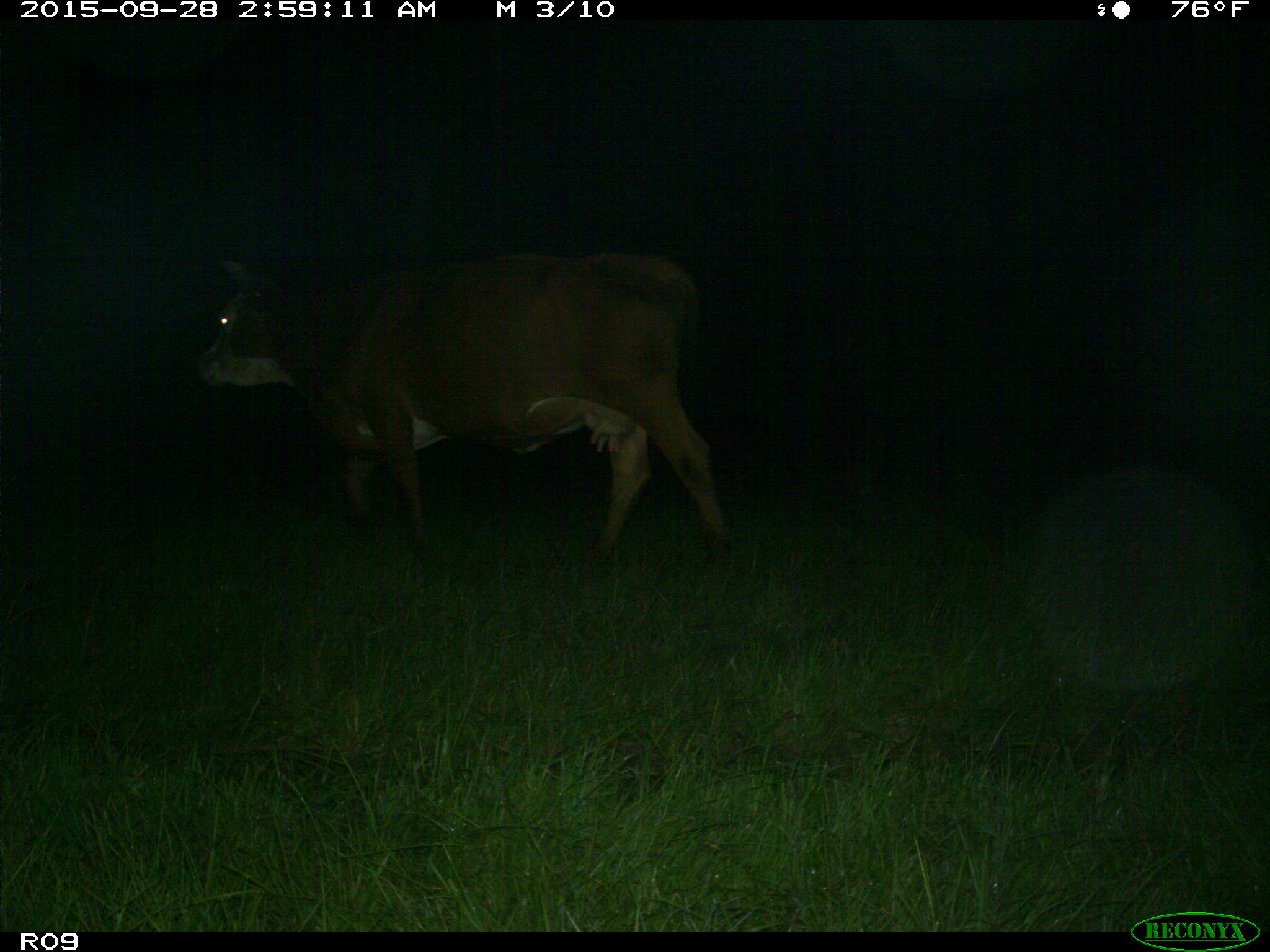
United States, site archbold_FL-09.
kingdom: Animalia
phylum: Chordata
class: Mammalia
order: Artiodactyla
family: Bovidae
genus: Bos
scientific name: Bos taurus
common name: domestic cow